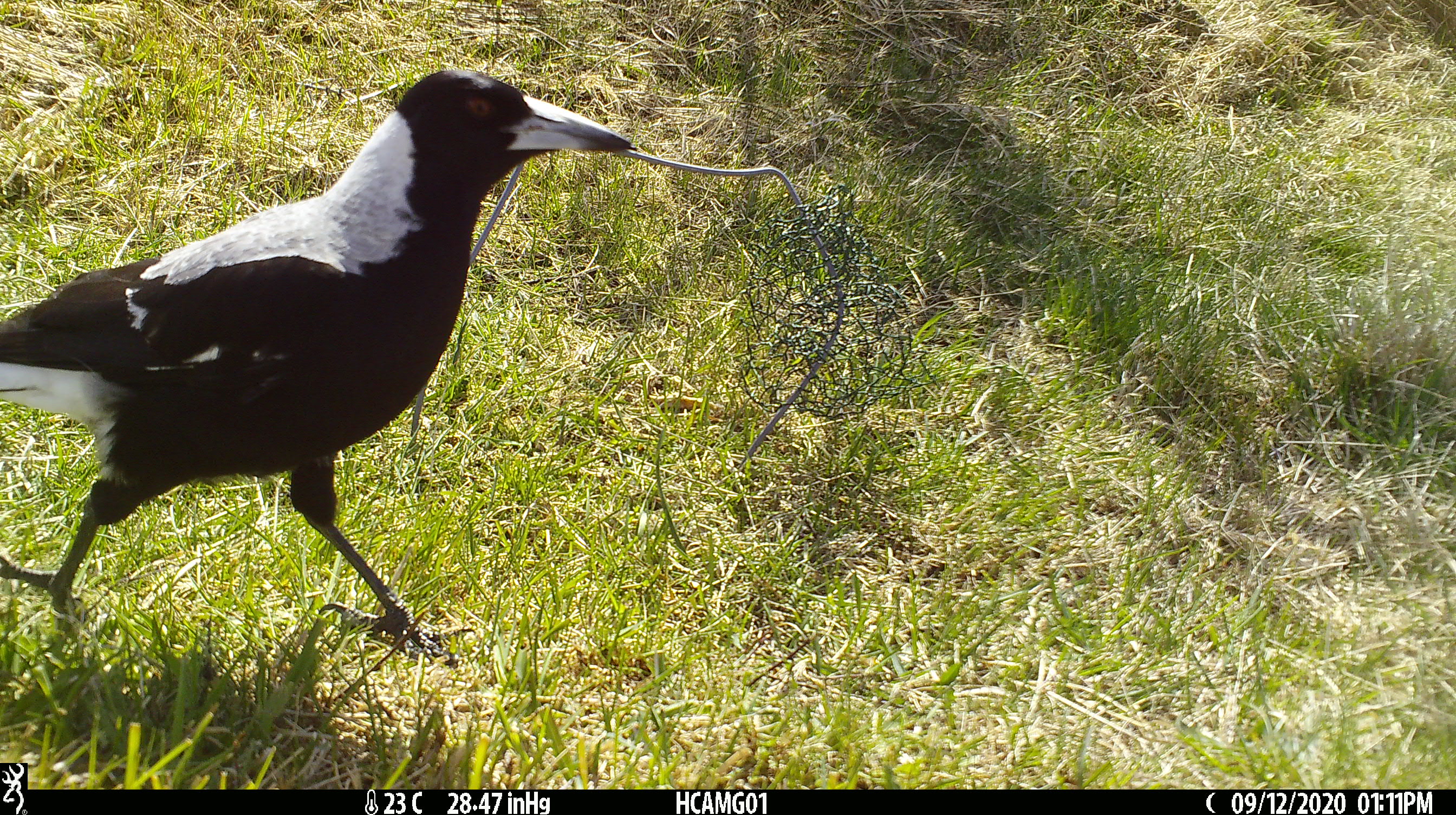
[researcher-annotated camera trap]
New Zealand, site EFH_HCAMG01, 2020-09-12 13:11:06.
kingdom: Animalia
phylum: Chordata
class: Aves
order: Passeriformes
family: Artamidae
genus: Gymnorhina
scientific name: Gymnorhina tibicen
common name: australian magpie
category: magpie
Magpie (australian magpie) (Gymnorhina tibicen).